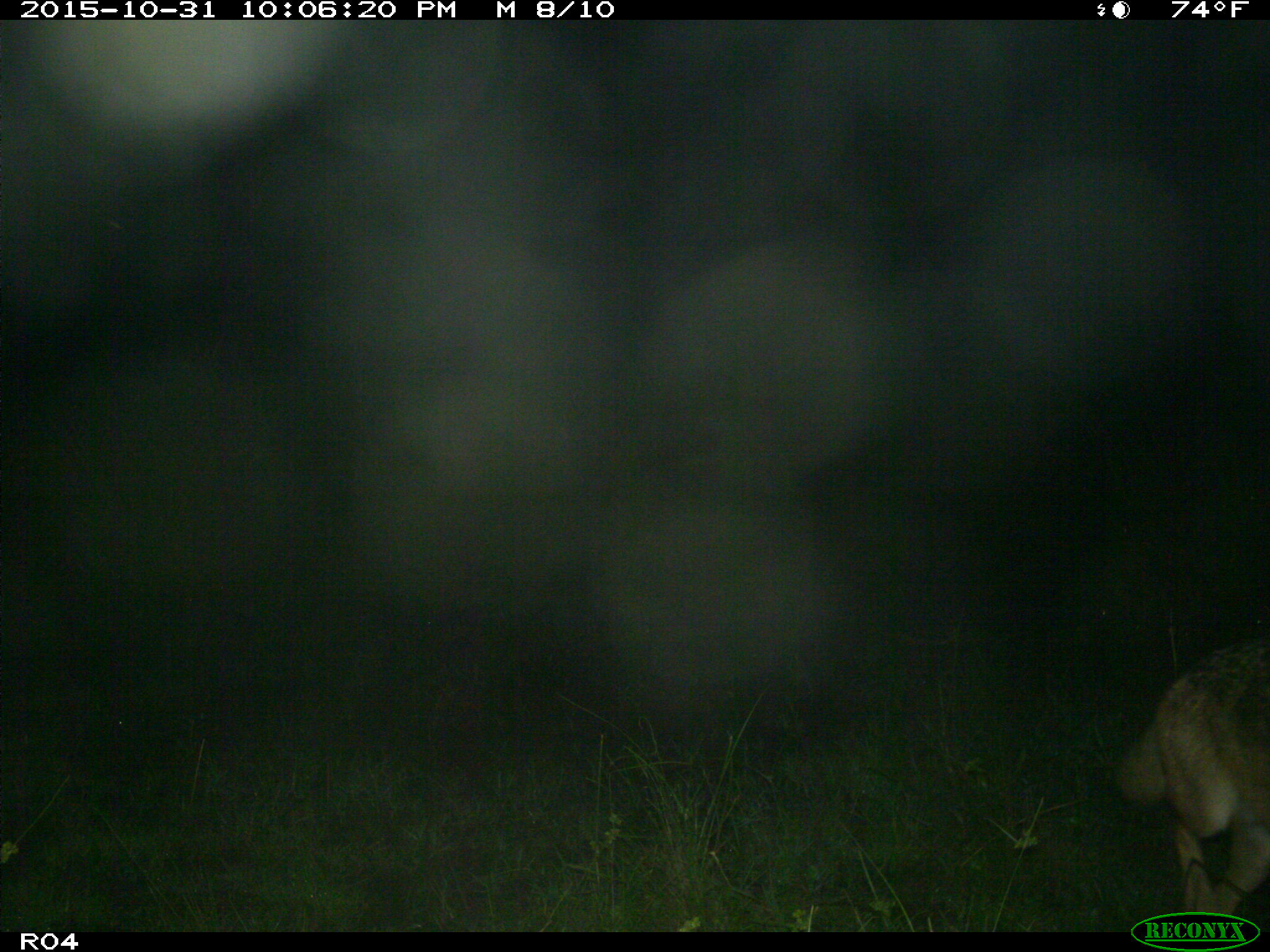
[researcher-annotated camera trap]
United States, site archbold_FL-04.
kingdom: Animalia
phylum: Chordata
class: Mammalia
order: Carnivora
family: Canidae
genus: Canis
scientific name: Canis latrans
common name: coyote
Canis latrans (coyote).